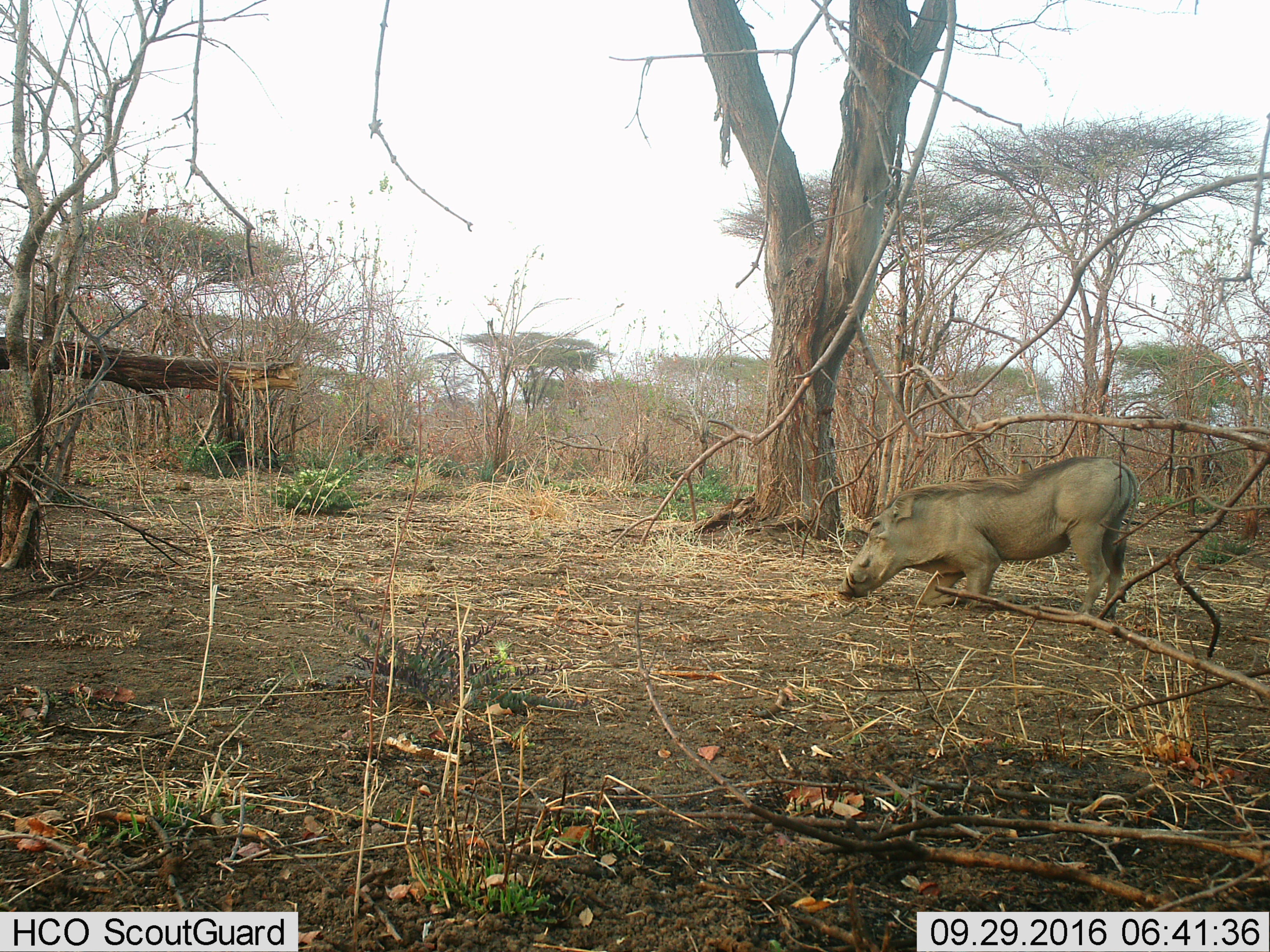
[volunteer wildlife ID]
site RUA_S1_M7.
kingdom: Animalia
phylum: Chordata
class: Mammalia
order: Artiodactyla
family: Suidae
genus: Phacochoerus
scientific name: Phacochoerus africanus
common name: warthog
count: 1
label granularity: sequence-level